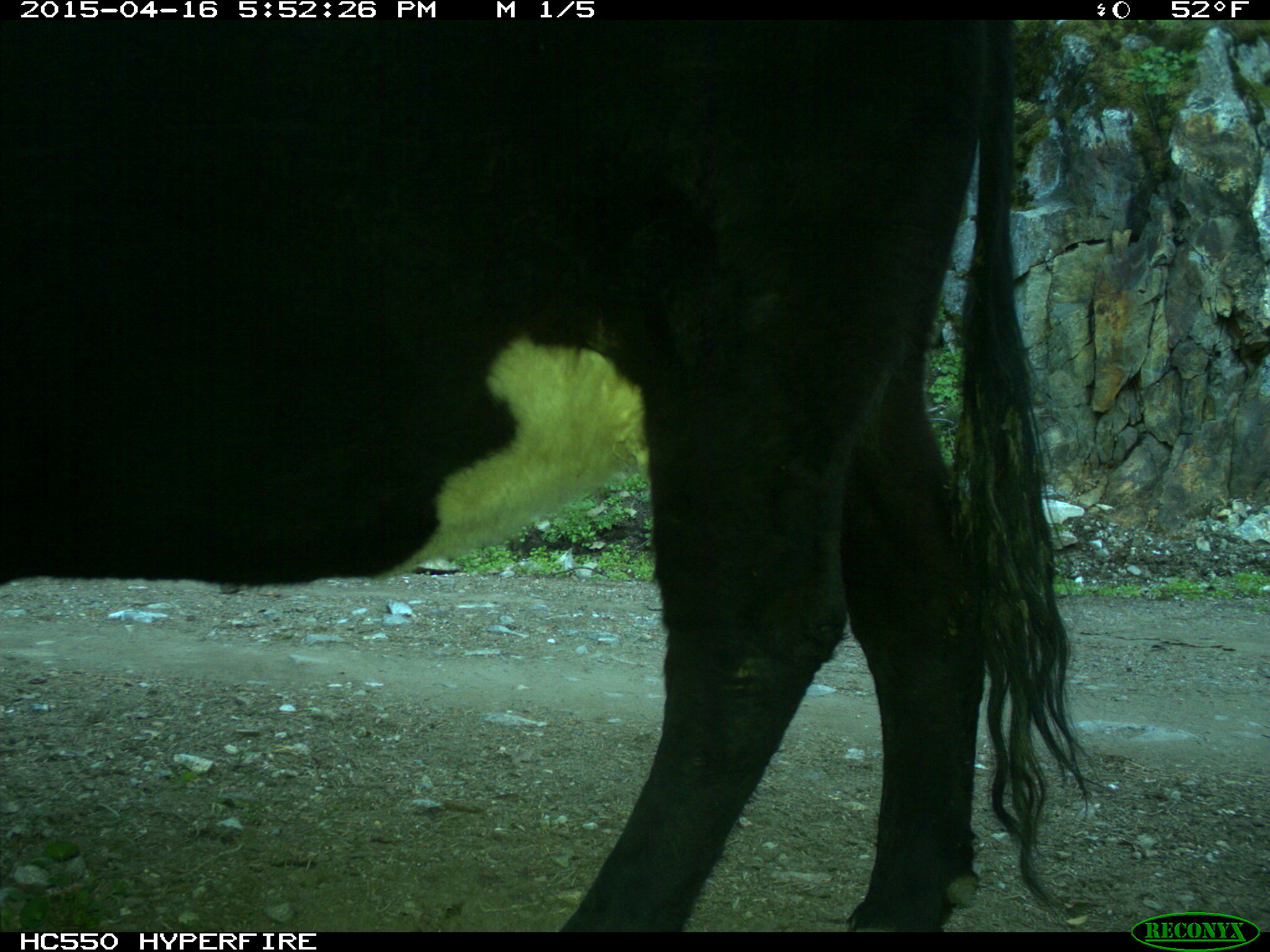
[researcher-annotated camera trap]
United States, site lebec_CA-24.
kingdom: Animalia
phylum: Chordata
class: Mammalia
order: Artiodactyla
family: Bovidae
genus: Bos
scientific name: Bos taurus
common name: domestic cow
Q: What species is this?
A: Bos taurus (domestic cow).